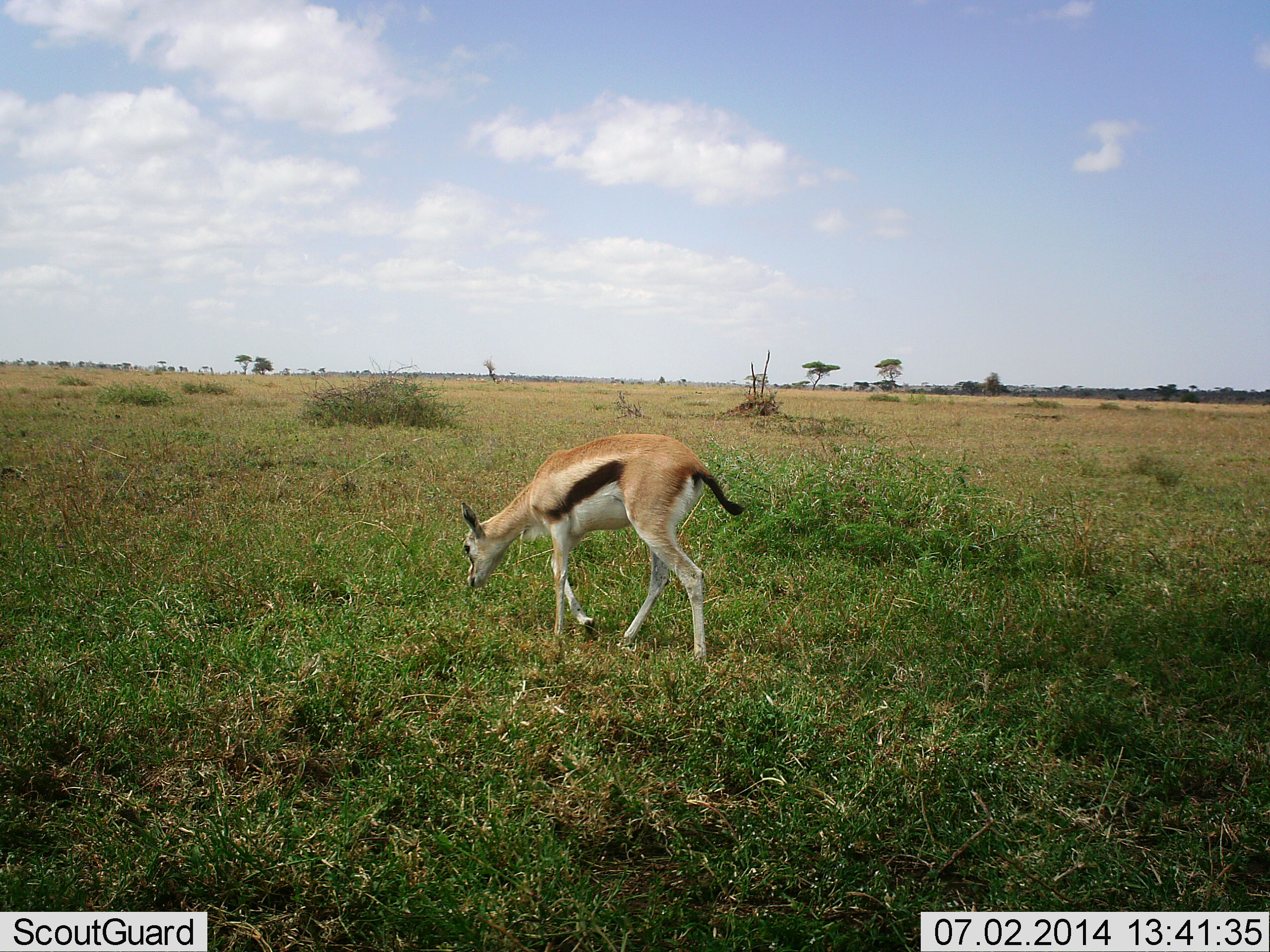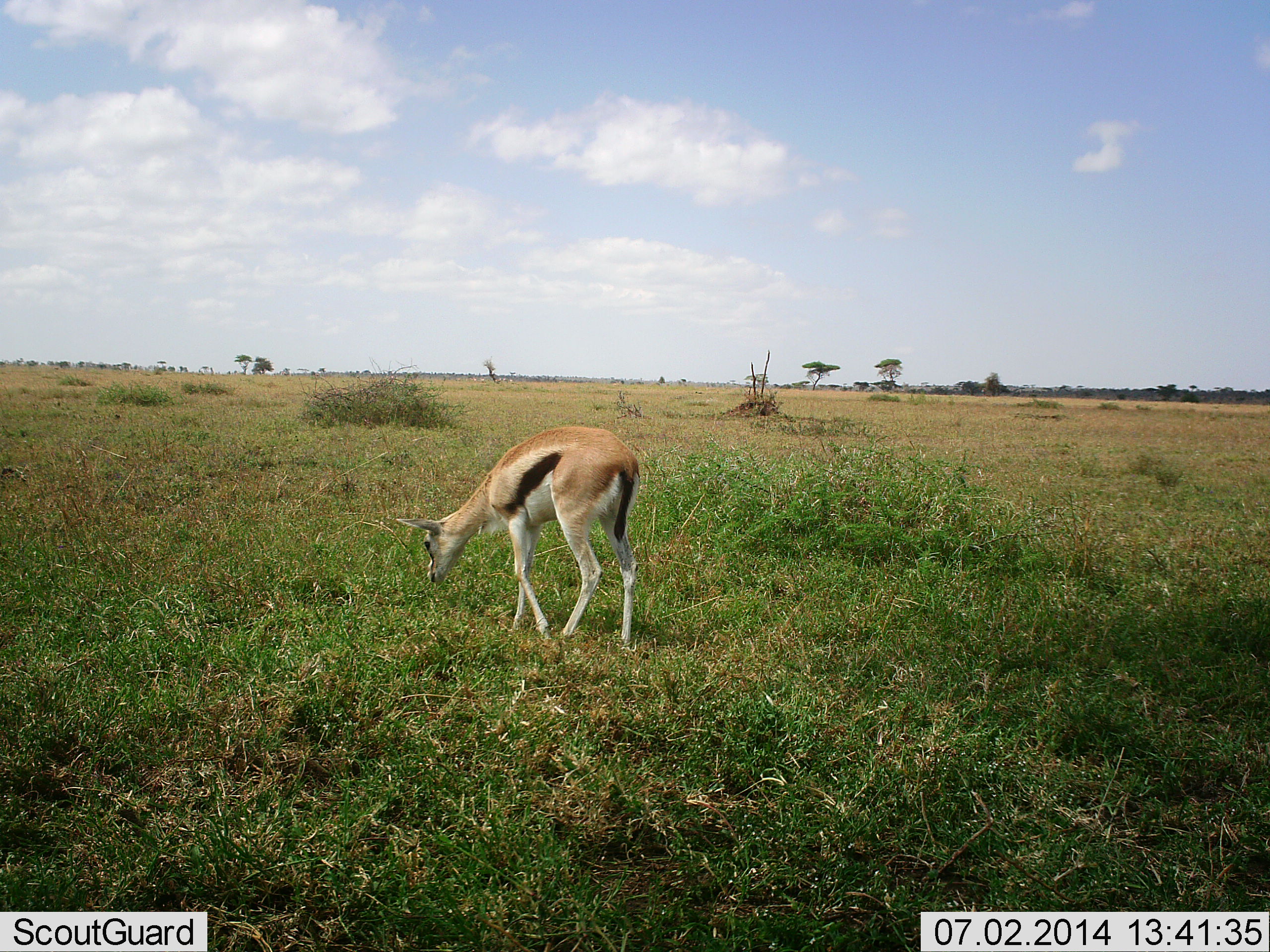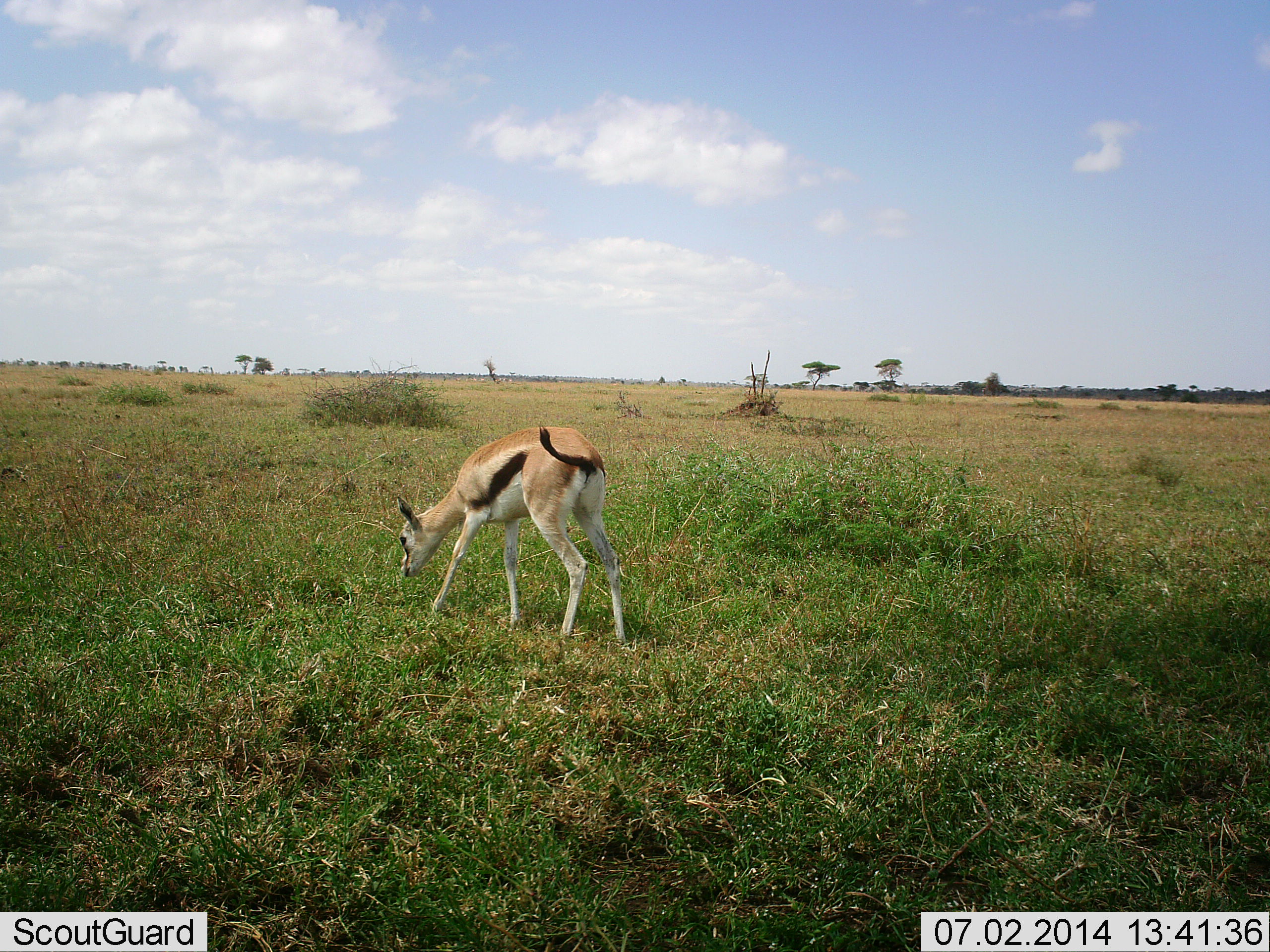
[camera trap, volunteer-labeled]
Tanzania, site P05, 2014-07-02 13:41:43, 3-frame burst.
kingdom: Animalia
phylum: Chordata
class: Mammalia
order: Artiodactyla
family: Bovidae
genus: Eudorcas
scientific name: Eudorcas thomsonii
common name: thomson's gazelle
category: gazellethomsons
Gazellethomsons (thomson's gazelle) (Eudorcas thomsonii), count 1. Behavior (volunteer vote fractions): standing 0%, resting 0%, moving 60%, interacting 0%. Young present (vote fraction): 0%. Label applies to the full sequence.